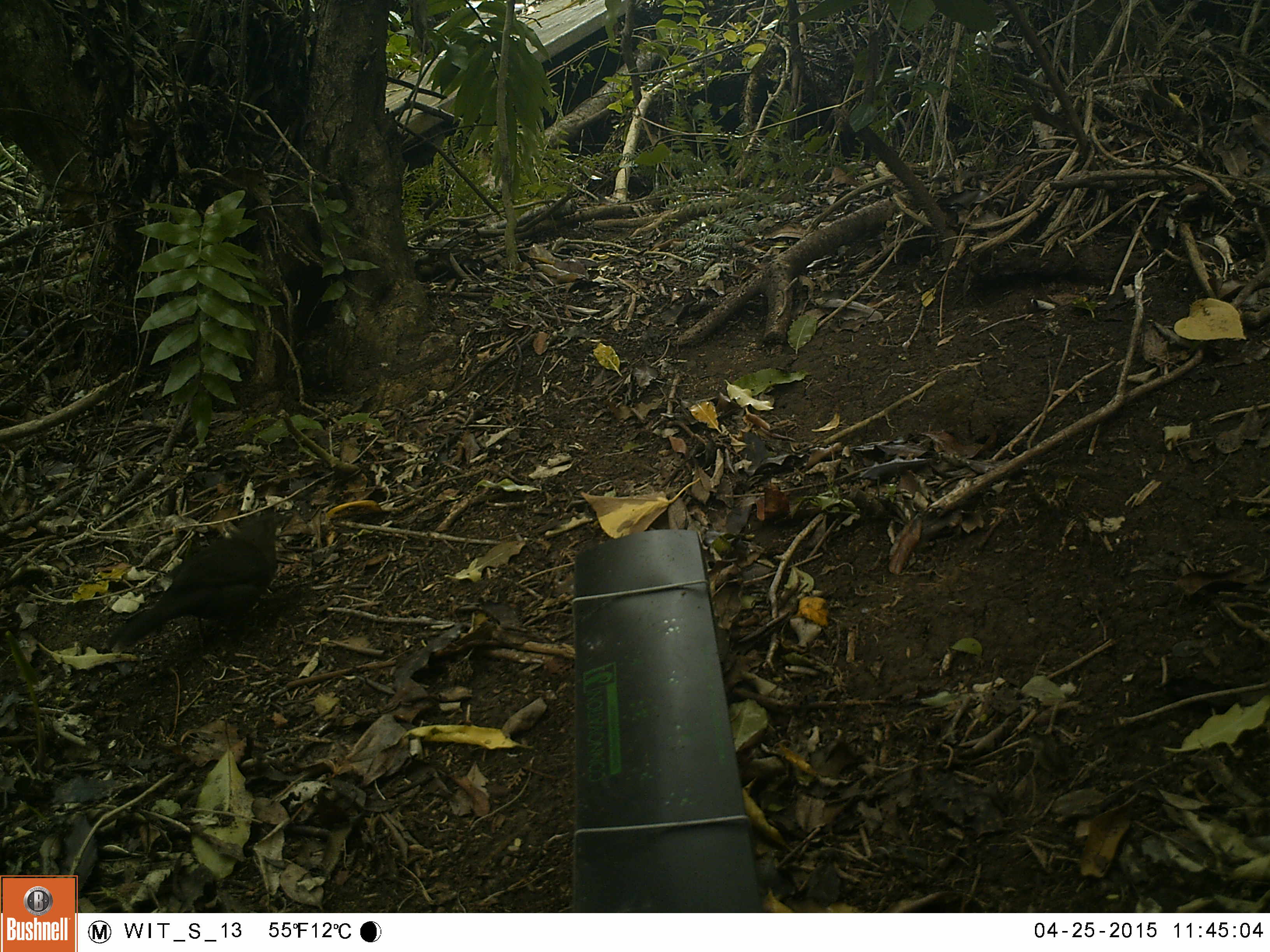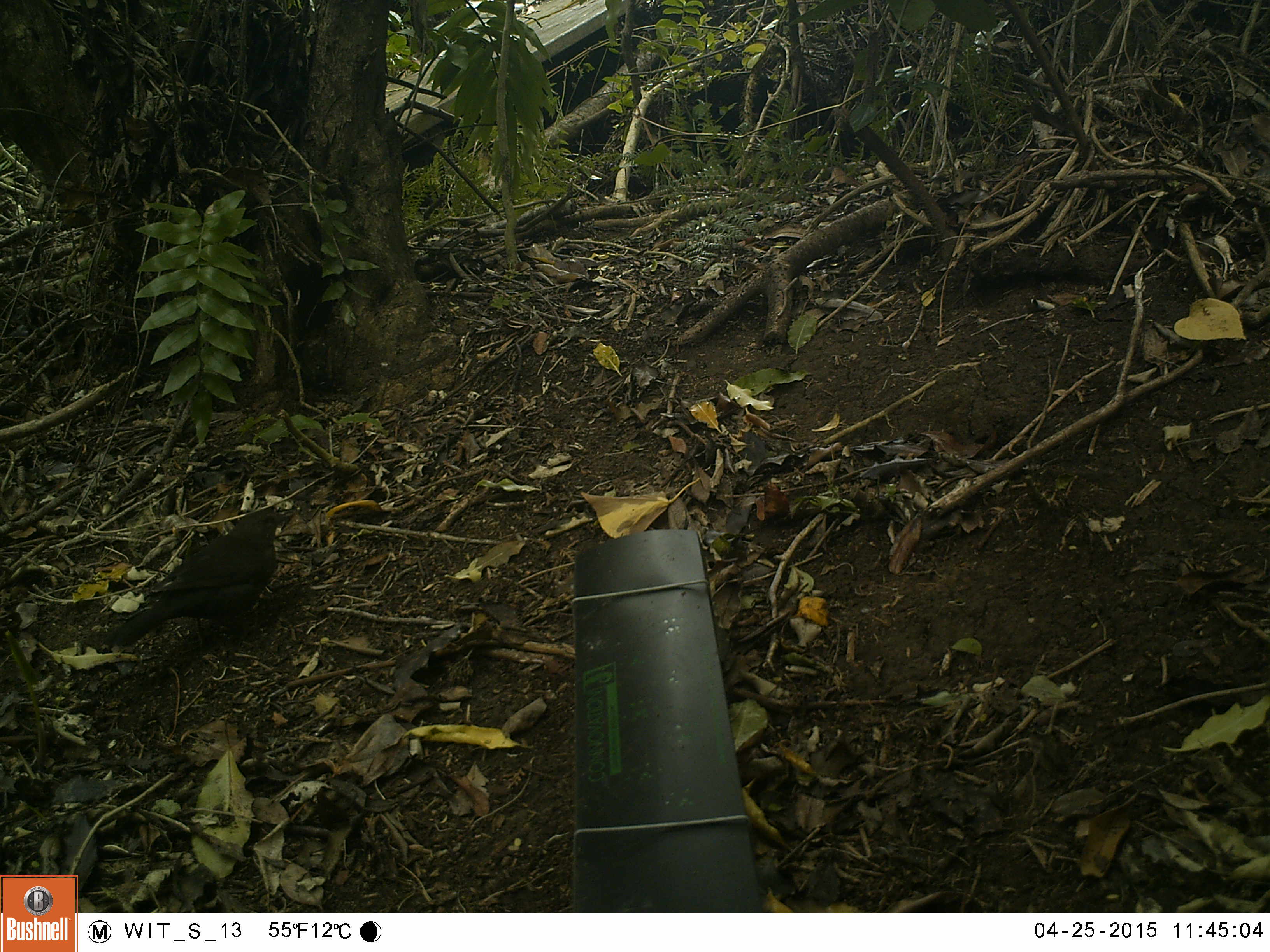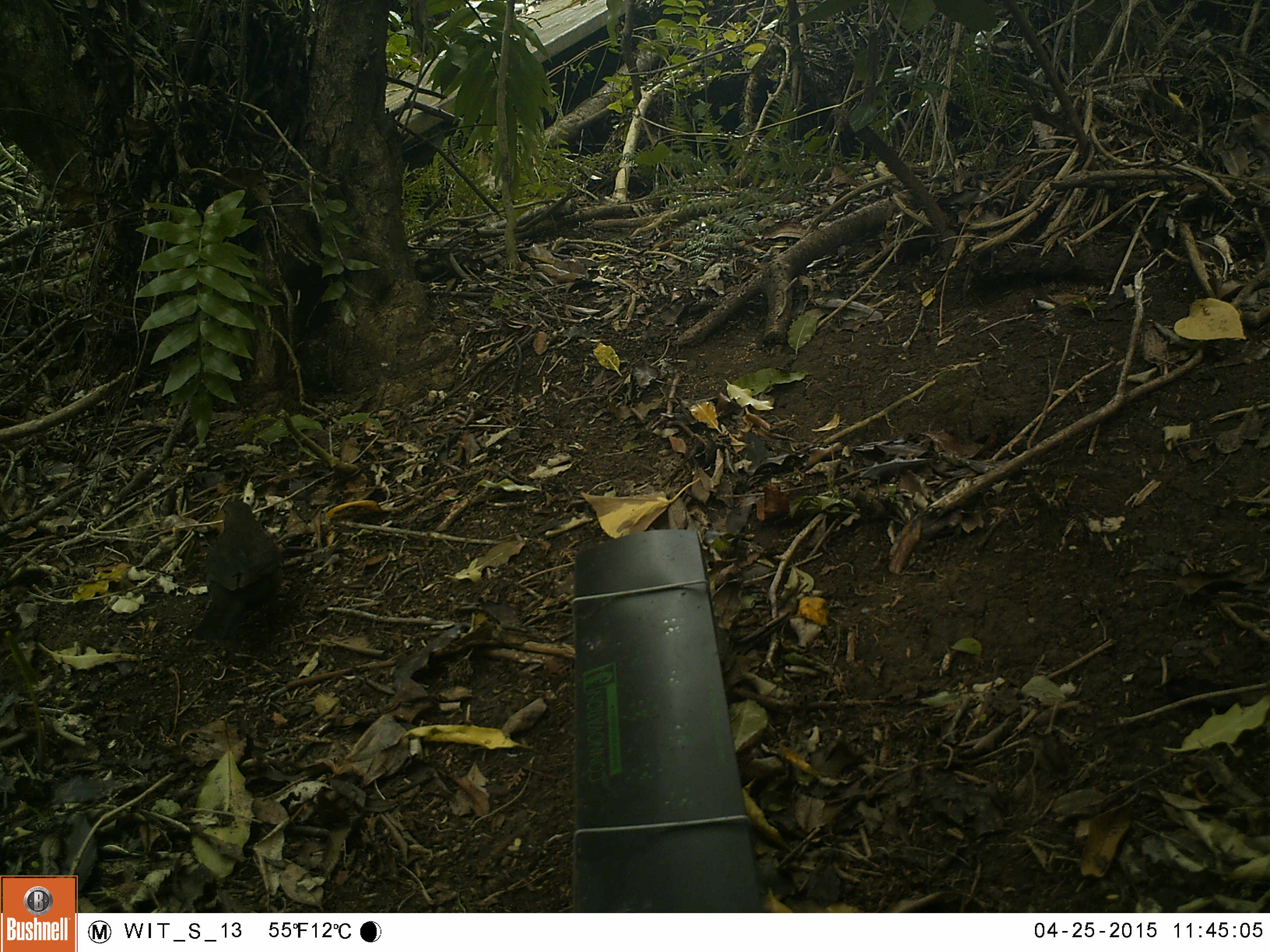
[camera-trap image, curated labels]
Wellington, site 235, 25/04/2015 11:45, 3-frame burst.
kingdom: Animalia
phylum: Chordata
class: Aves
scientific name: Aves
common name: bird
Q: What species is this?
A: Bird (Aves).